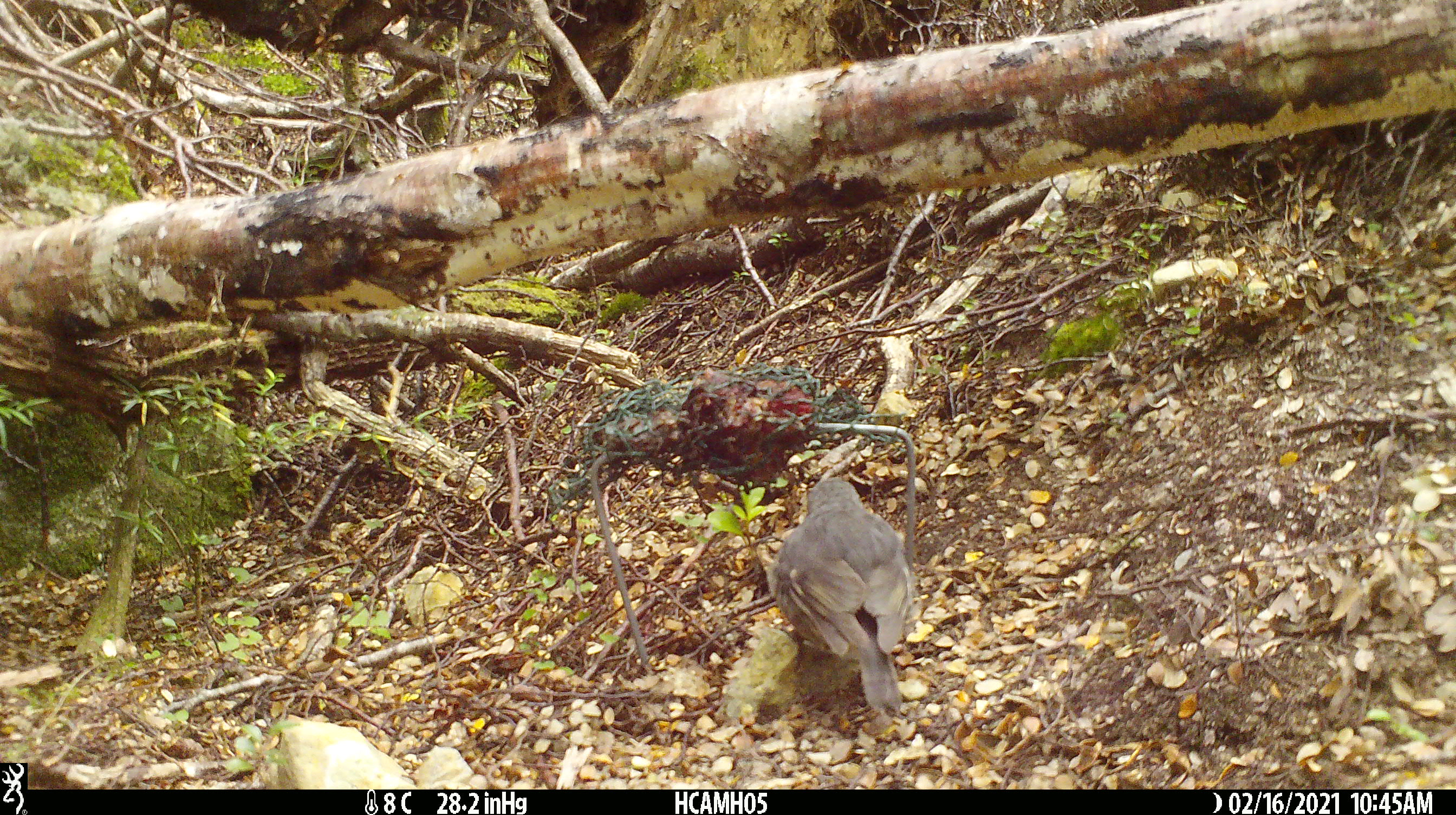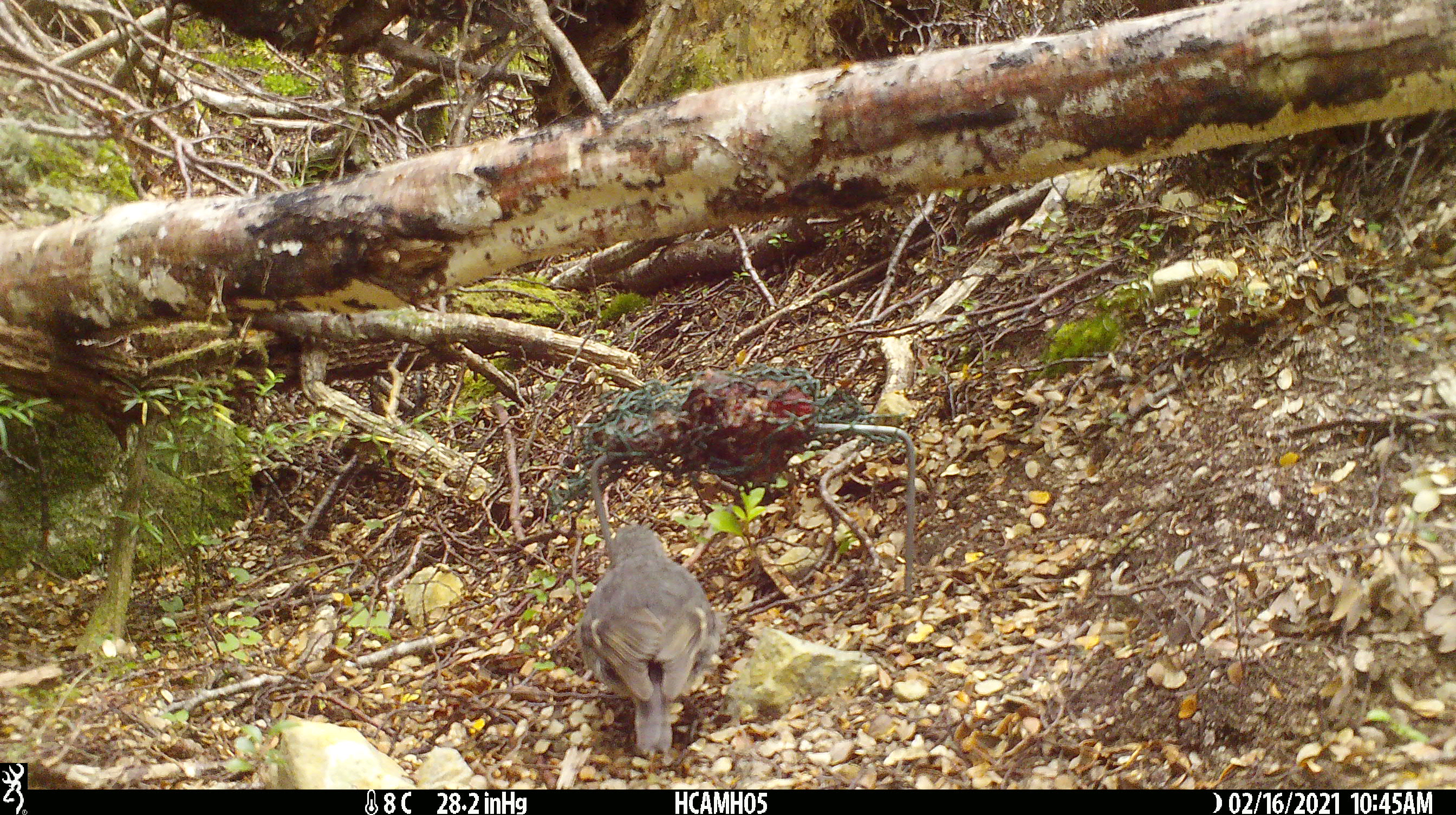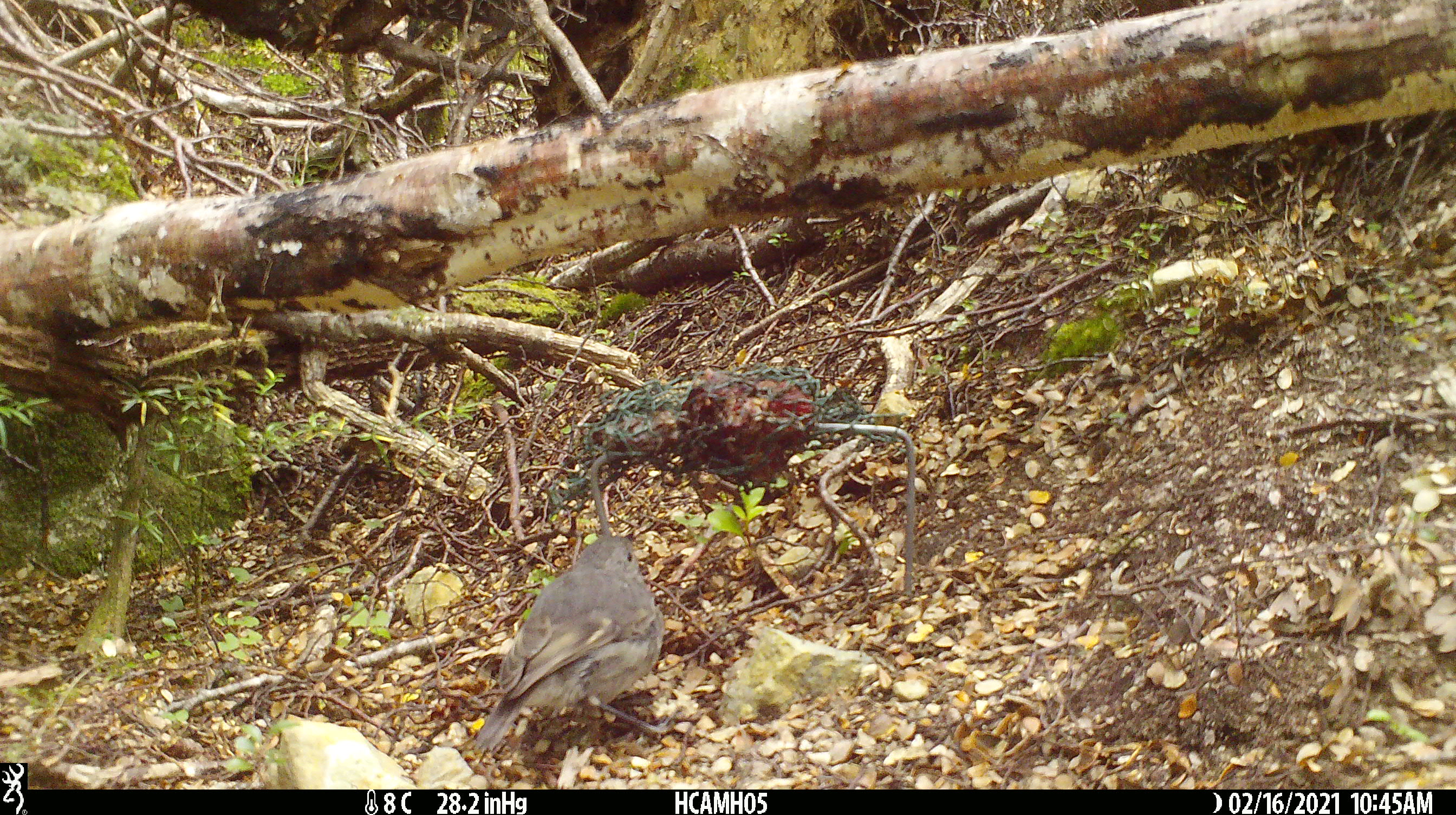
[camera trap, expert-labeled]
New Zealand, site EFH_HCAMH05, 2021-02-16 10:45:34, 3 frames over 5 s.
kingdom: Animalia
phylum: Chordata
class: Aves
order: Passeriformes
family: Petroicidae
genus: Petroica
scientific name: Petroica australis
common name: new zealand robin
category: robin